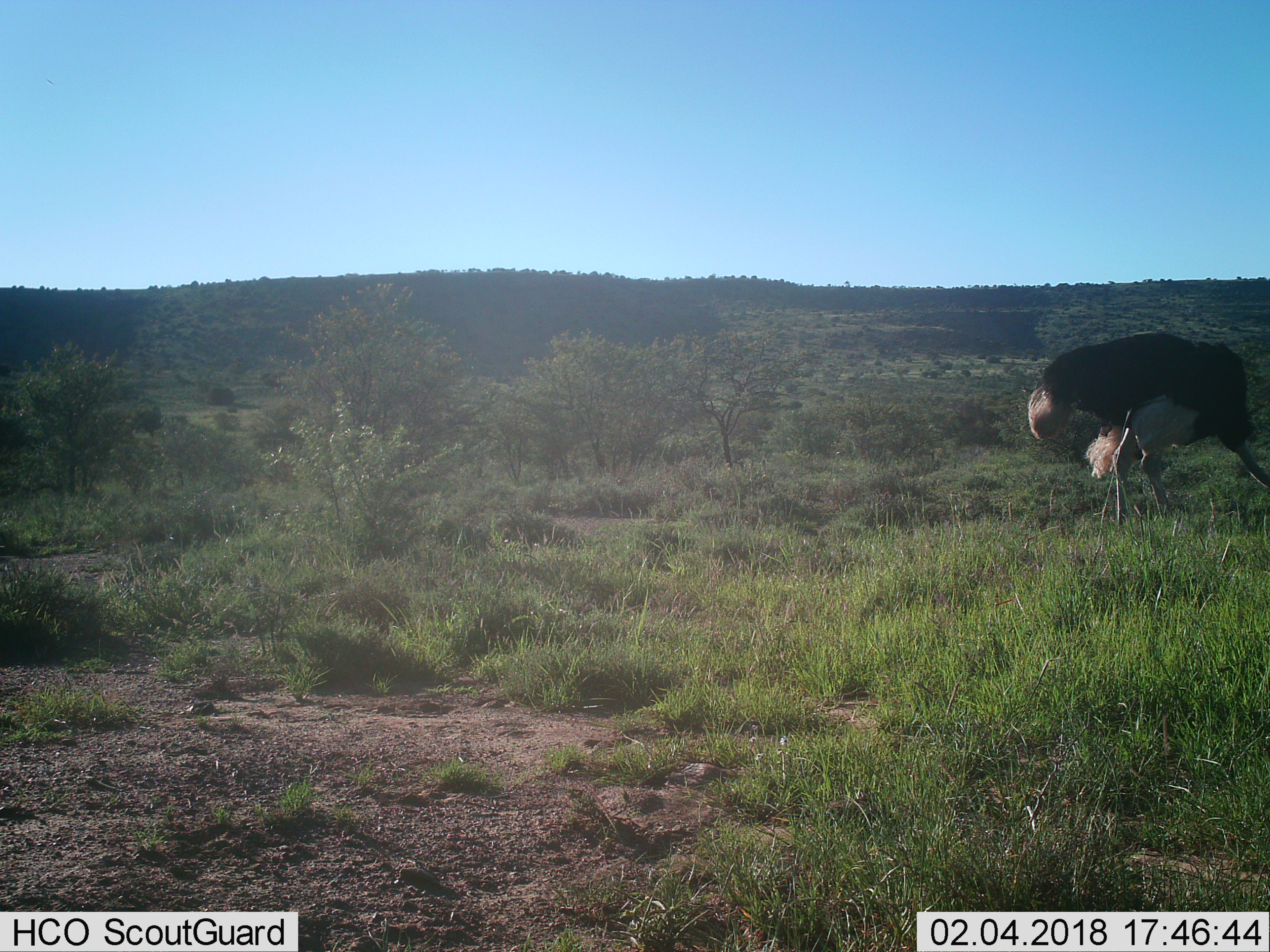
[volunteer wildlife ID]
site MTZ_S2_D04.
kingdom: Animalia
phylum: Chordata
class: Aves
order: Struthioniformes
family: Struthionidae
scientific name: Struthionidae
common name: ostrich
Ostrich (Struthionidae), count 1. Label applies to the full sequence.